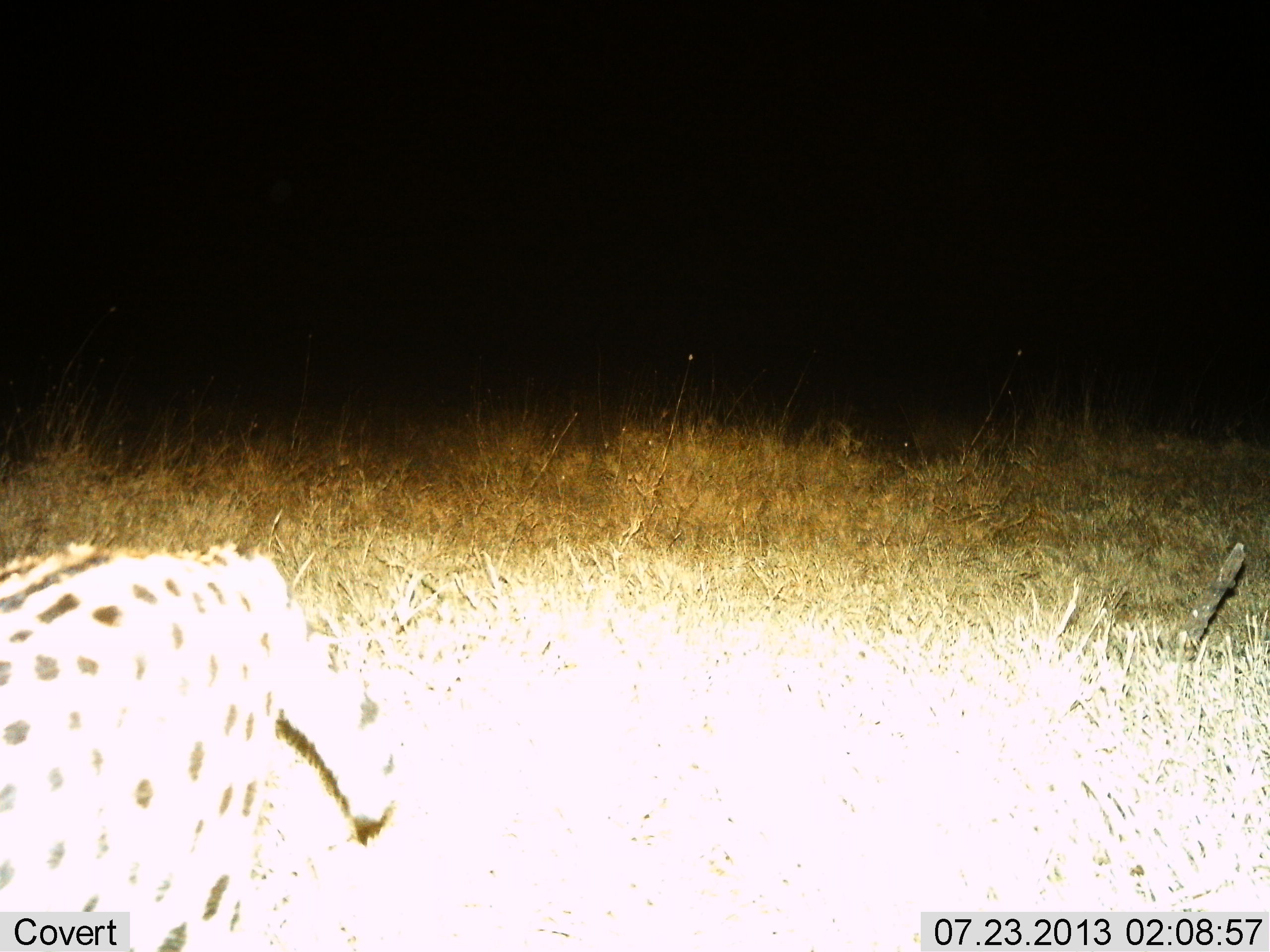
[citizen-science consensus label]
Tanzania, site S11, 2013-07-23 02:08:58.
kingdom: Animalia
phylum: Chordata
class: Mammalia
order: Carnivora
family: Felidae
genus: Leptailurus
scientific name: Leptailurus serval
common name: serval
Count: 1.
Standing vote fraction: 13%.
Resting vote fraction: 0%.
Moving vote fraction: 87%.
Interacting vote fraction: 0%.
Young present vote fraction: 0%.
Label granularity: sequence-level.